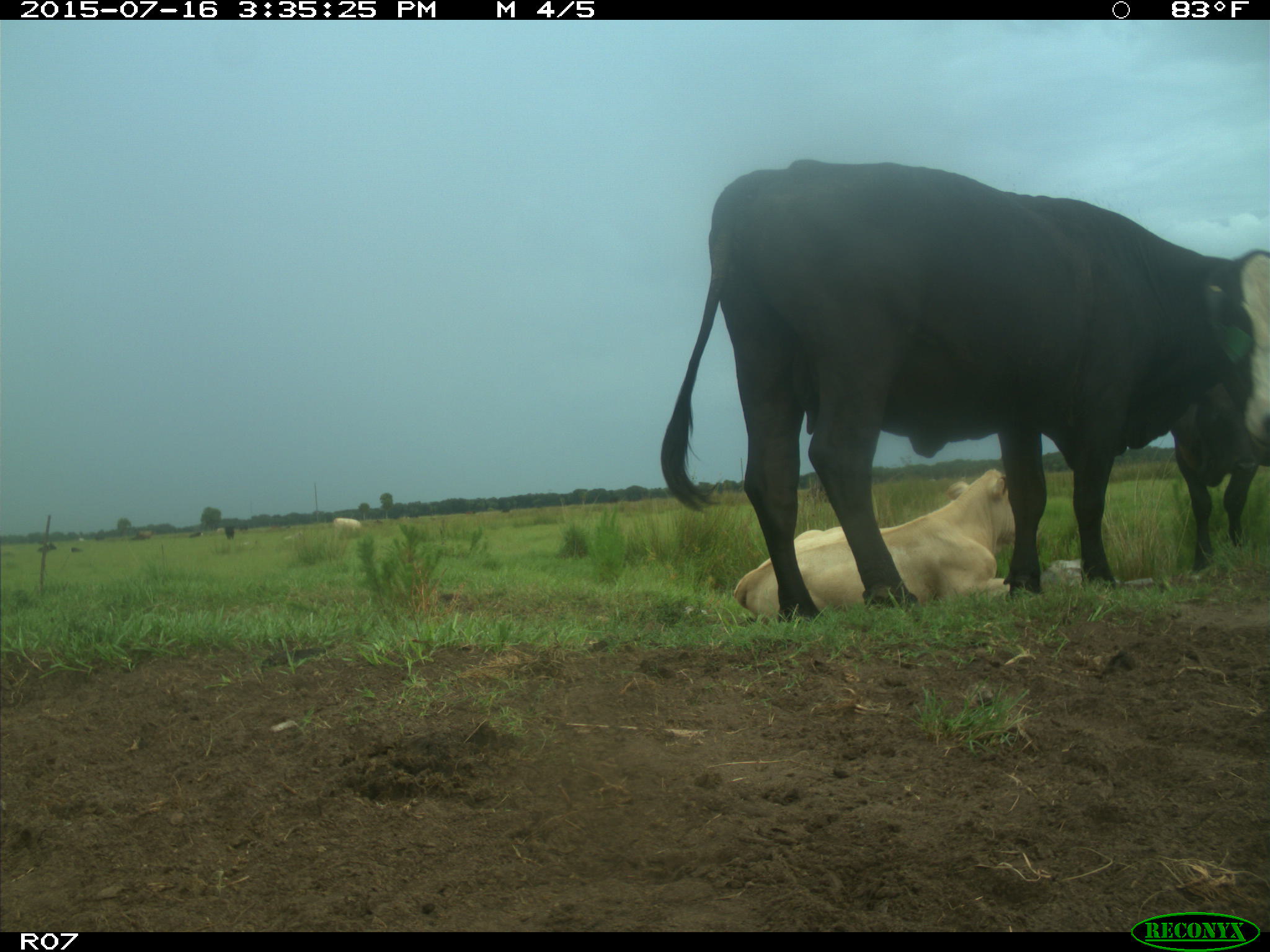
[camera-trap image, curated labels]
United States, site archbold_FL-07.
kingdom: Animalia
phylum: Chordata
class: Mammalia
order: Artiodactyla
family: Bovidae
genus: Bos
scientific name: Bos taurus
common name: domestic cow